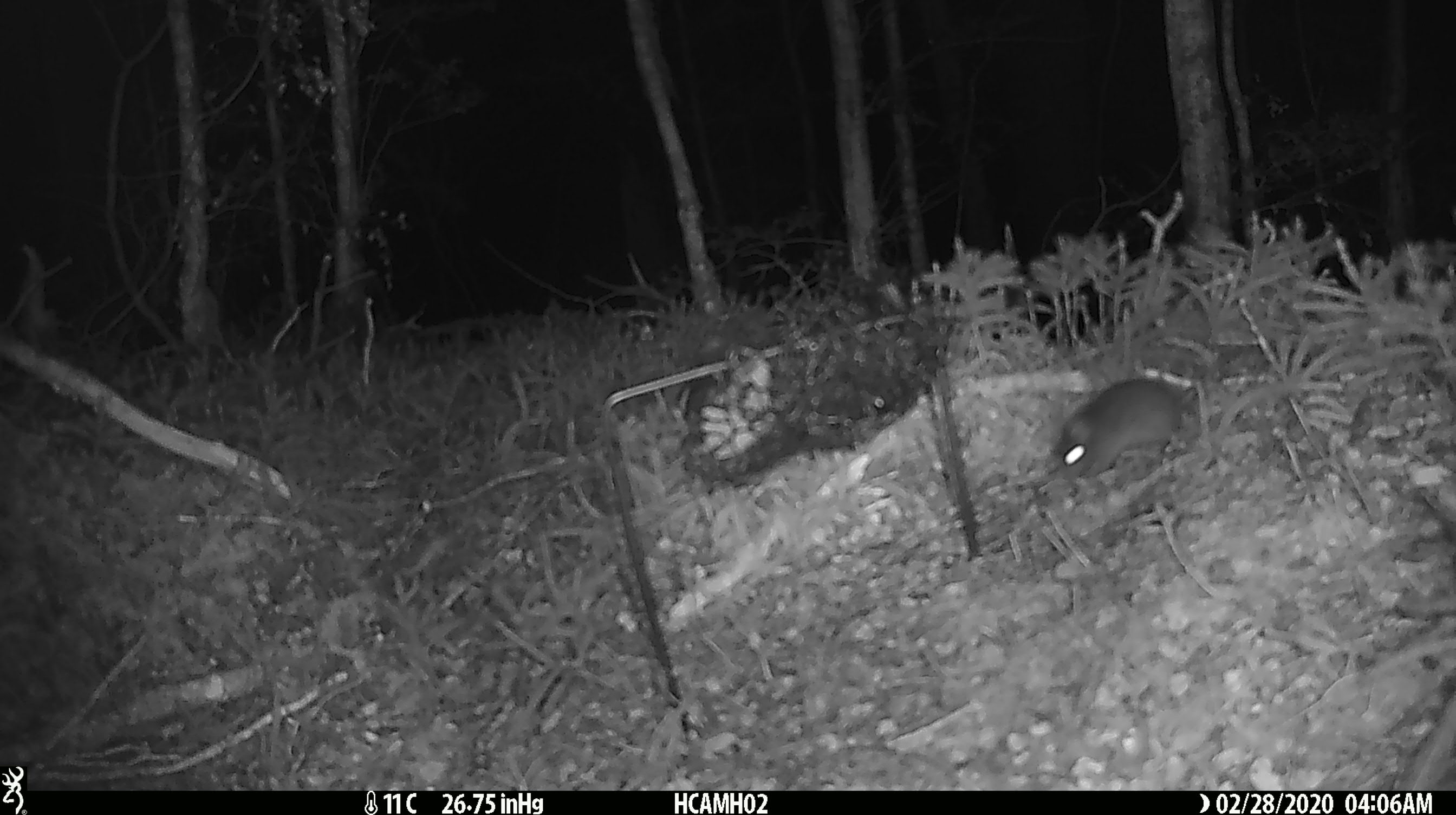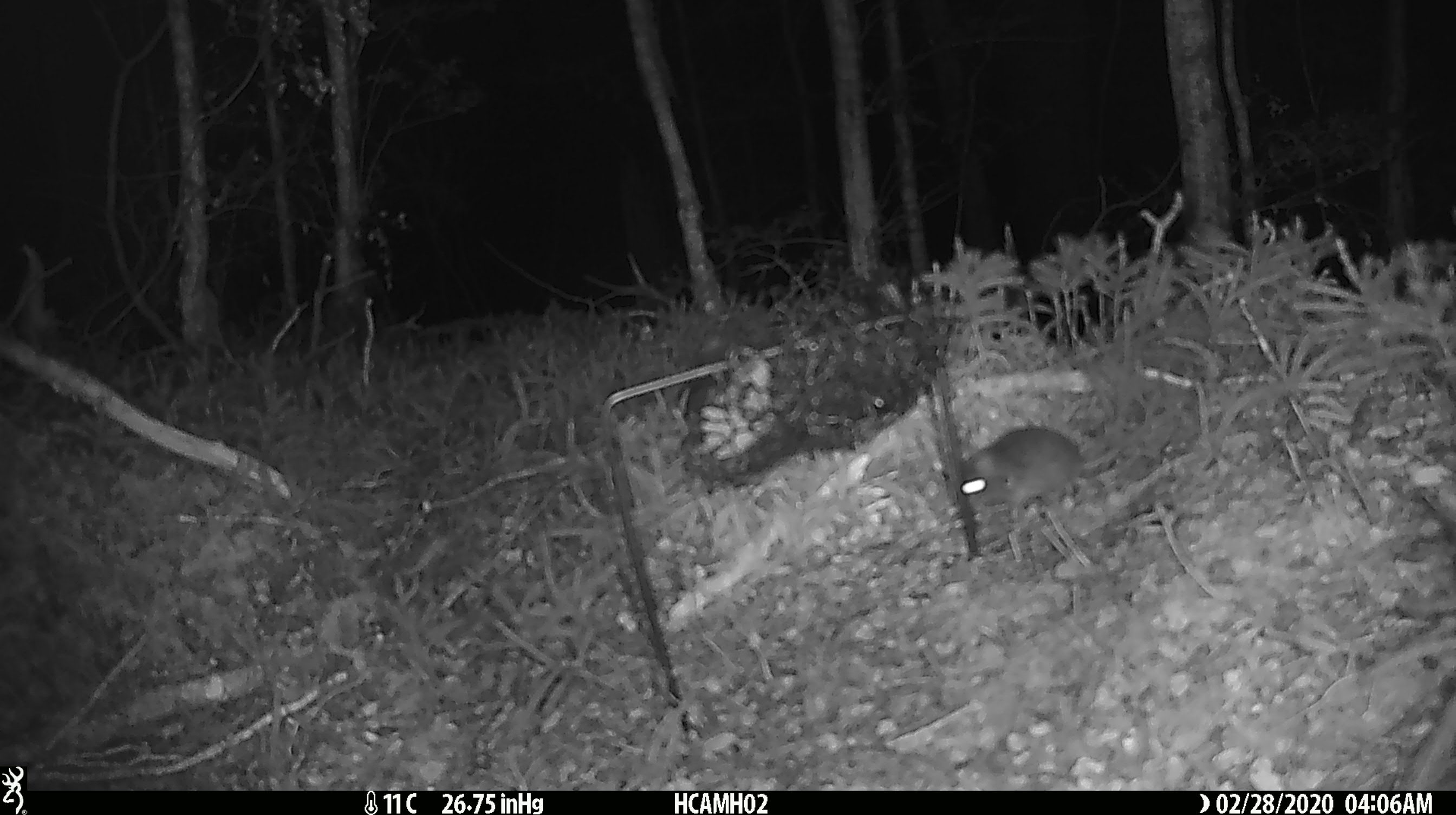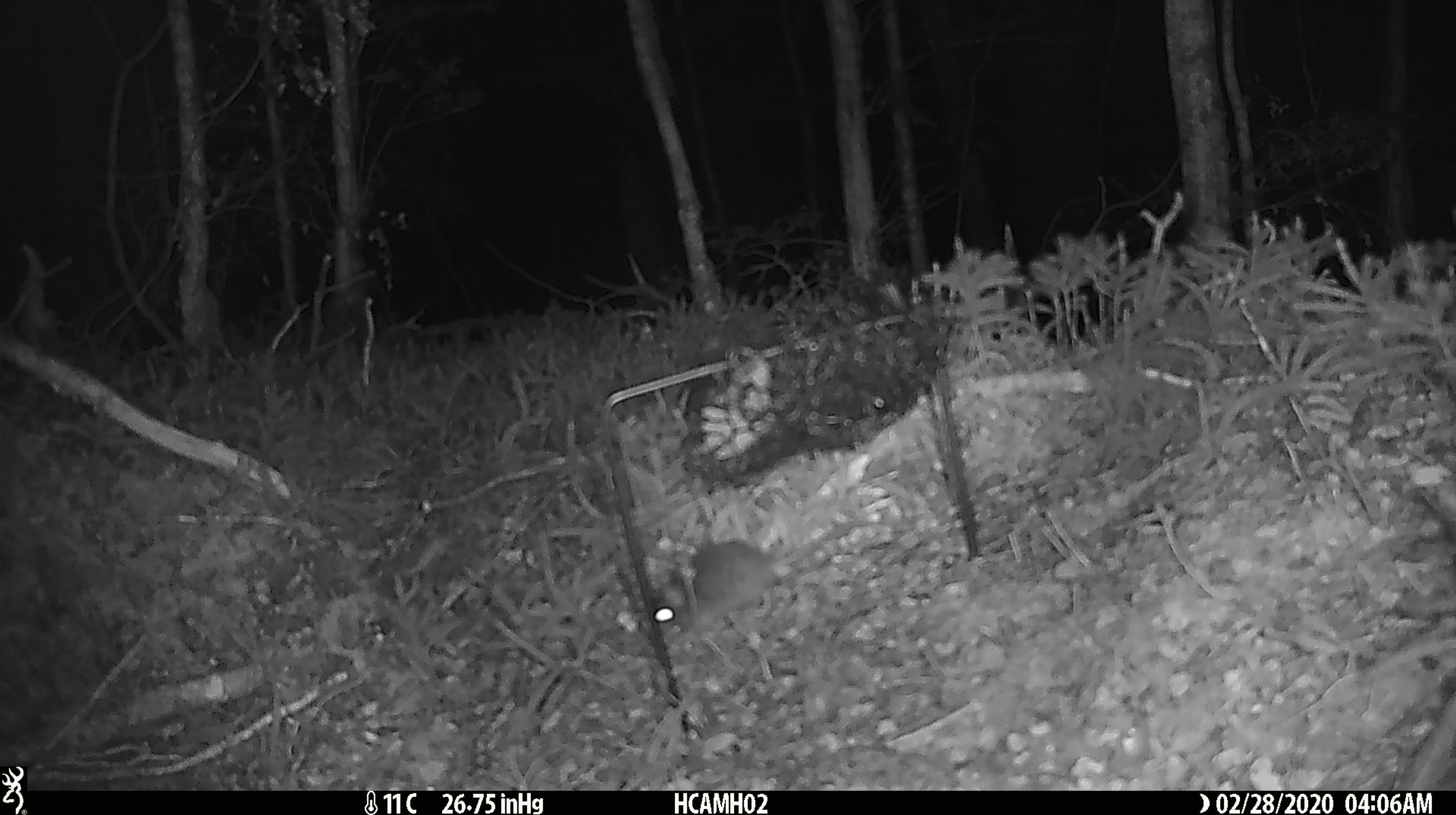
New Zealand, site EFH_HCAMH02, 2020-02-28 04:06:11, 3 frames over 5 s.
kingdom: Animalia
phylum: Chordata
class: Mammalia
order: Rodentia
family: Muridae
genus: Mus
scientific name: Mus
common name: mouse